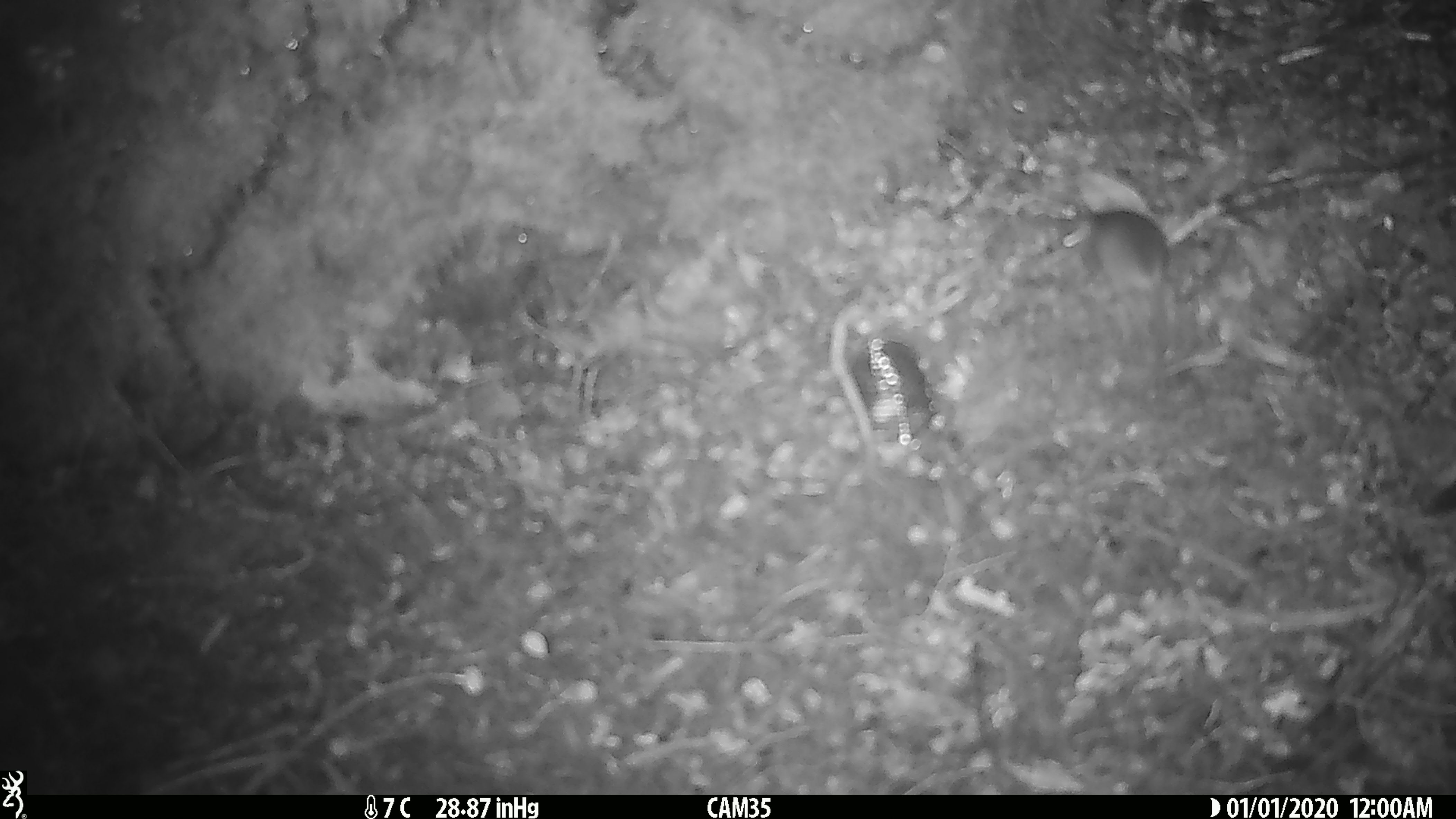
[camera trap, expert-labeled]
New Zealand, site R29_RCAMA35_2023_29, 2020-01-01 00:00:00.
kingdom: Animalia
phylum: Chordata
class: Mammalia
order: Rodentia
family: Muridae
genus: Mus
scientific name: Mus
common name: mouse